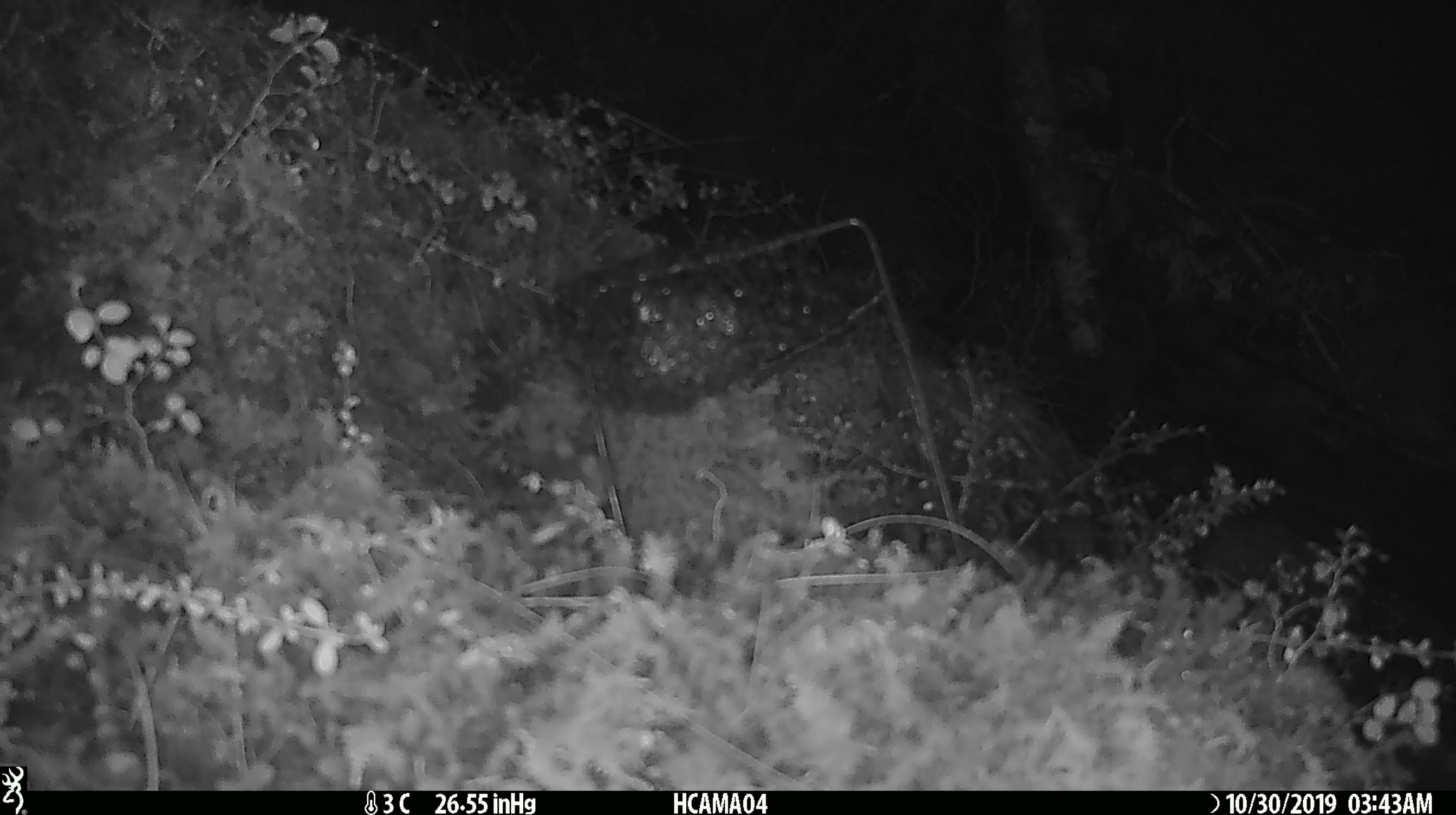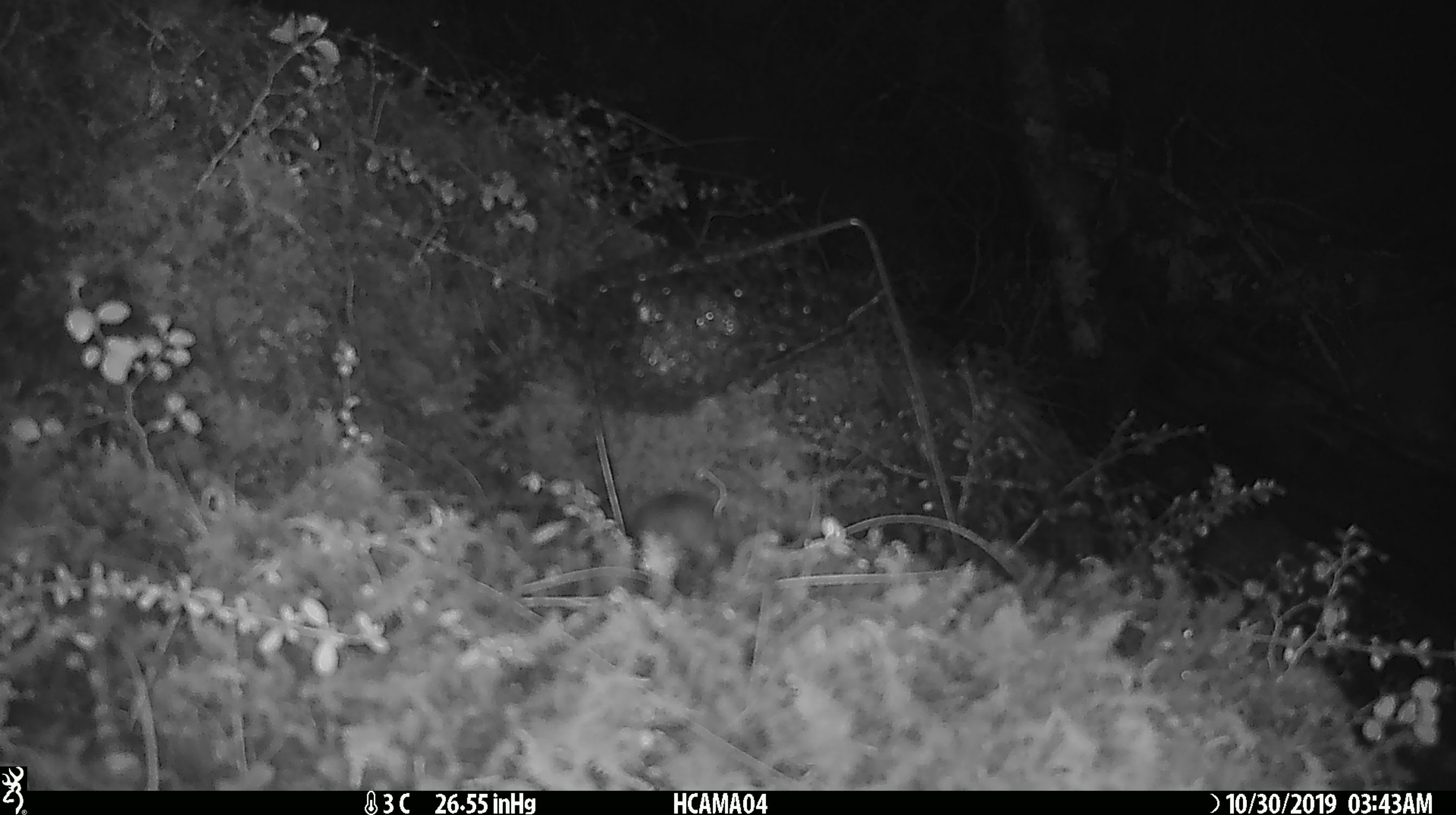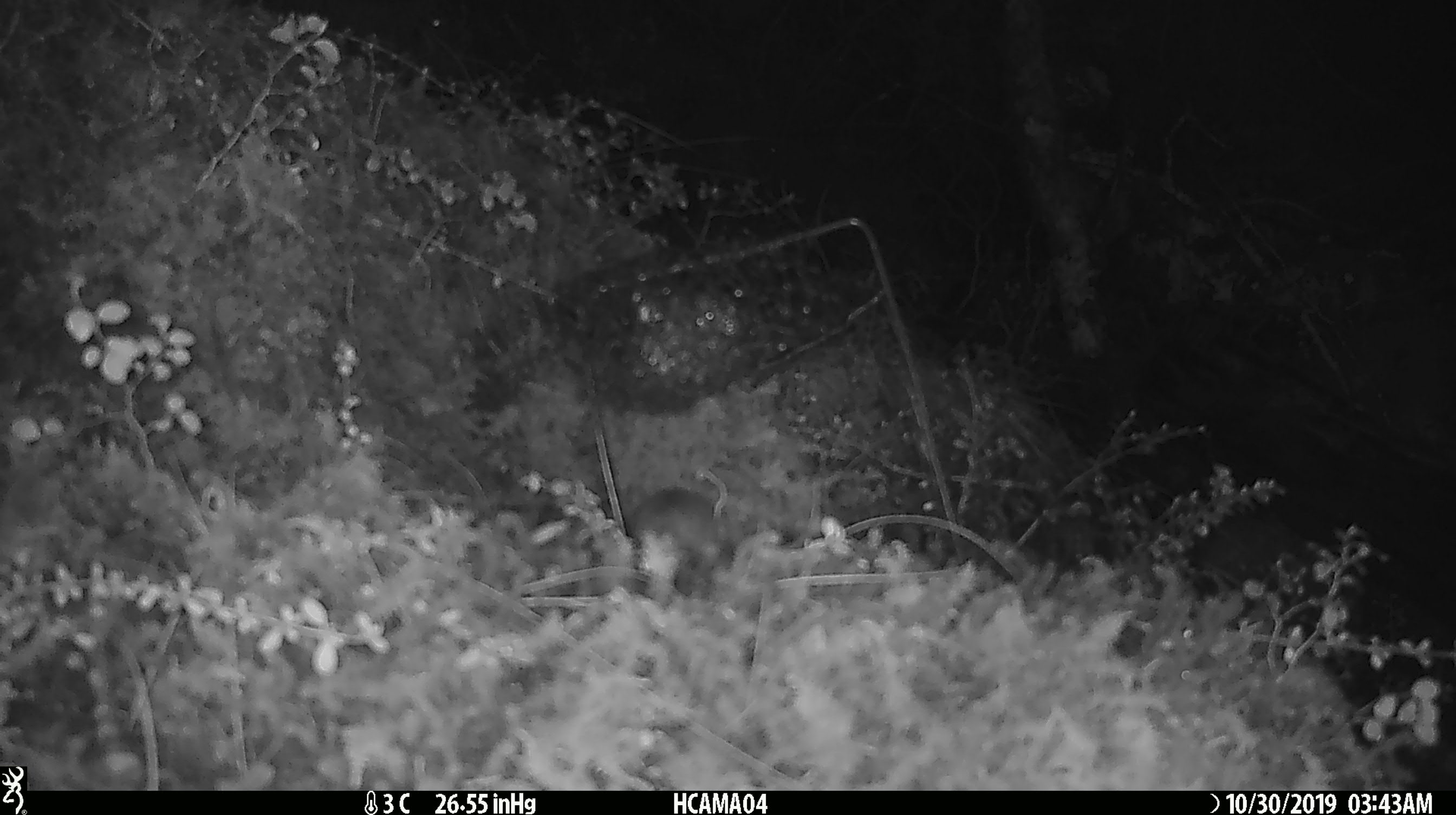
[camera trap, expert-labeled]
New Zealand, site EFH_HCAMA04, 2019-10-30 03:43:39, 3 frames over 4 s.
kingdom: Animalia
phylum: Chordata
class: Mammalia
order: Rodentia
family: Muridae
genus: Mus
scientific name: Mus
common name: mouse